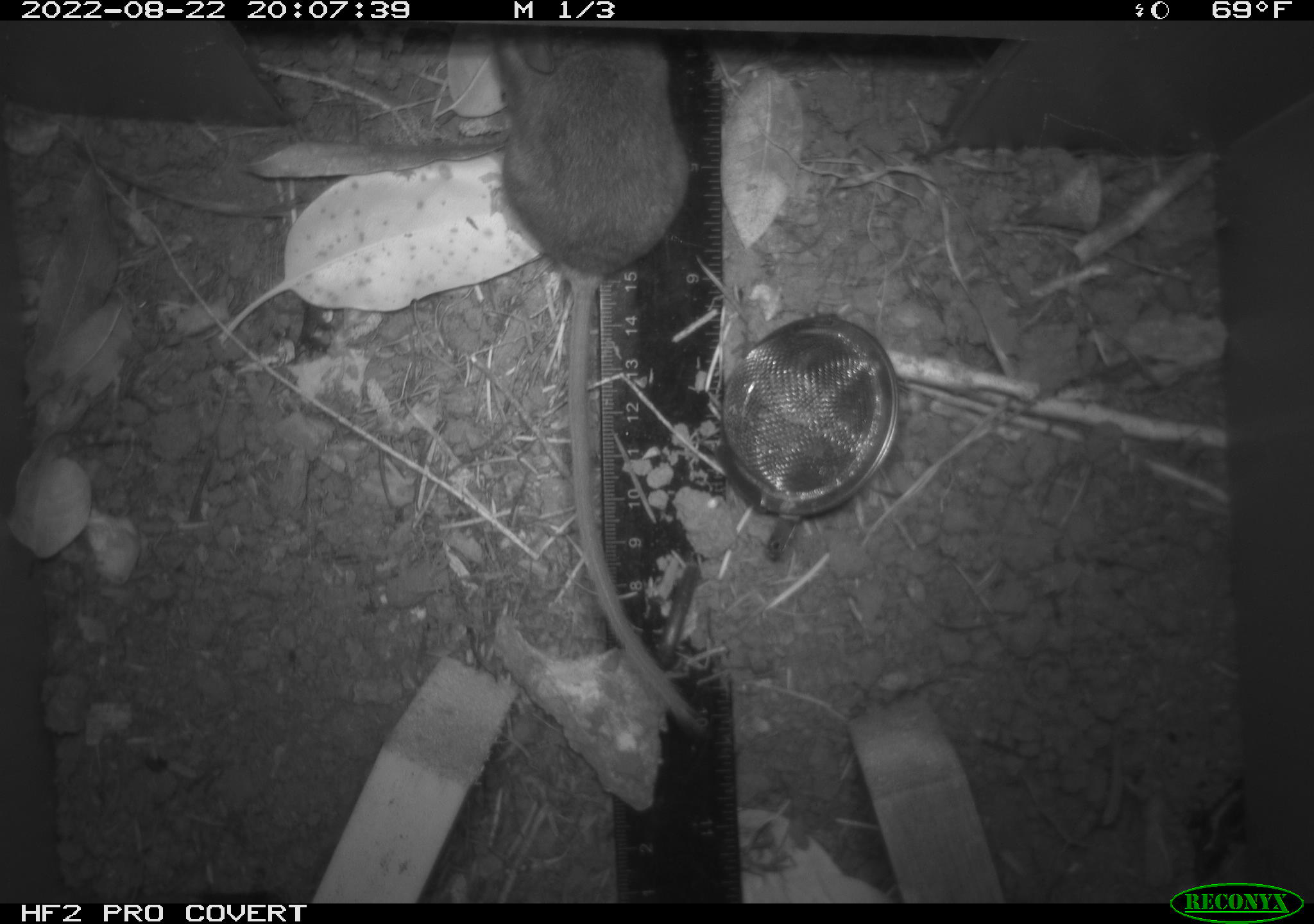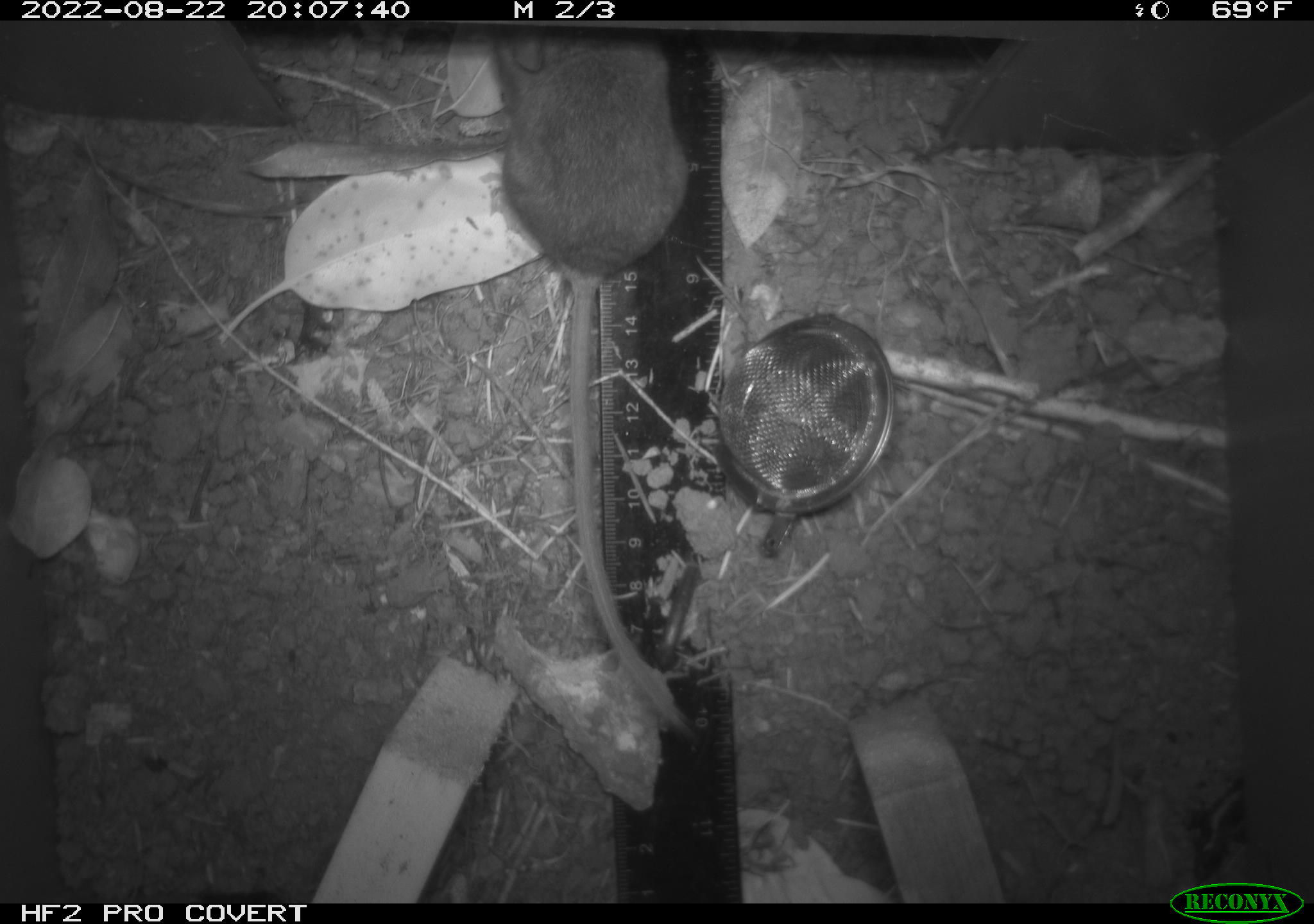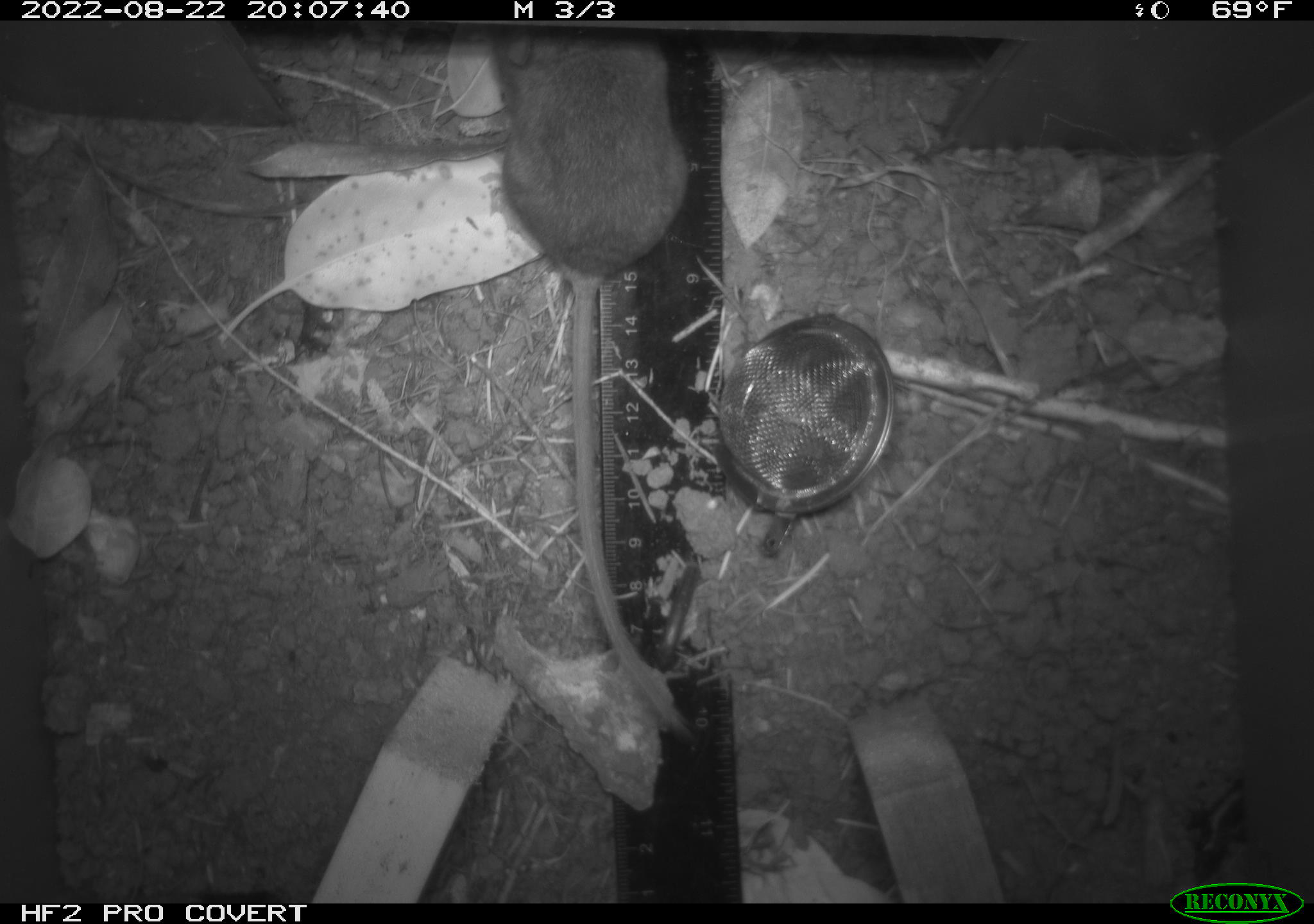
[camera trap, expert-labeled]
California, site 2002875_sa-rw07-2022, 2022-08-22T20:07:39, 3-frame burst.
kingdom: Animalia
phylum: Chordata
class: Mammalia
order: Rodentia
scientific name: Rodentia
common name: mouse species